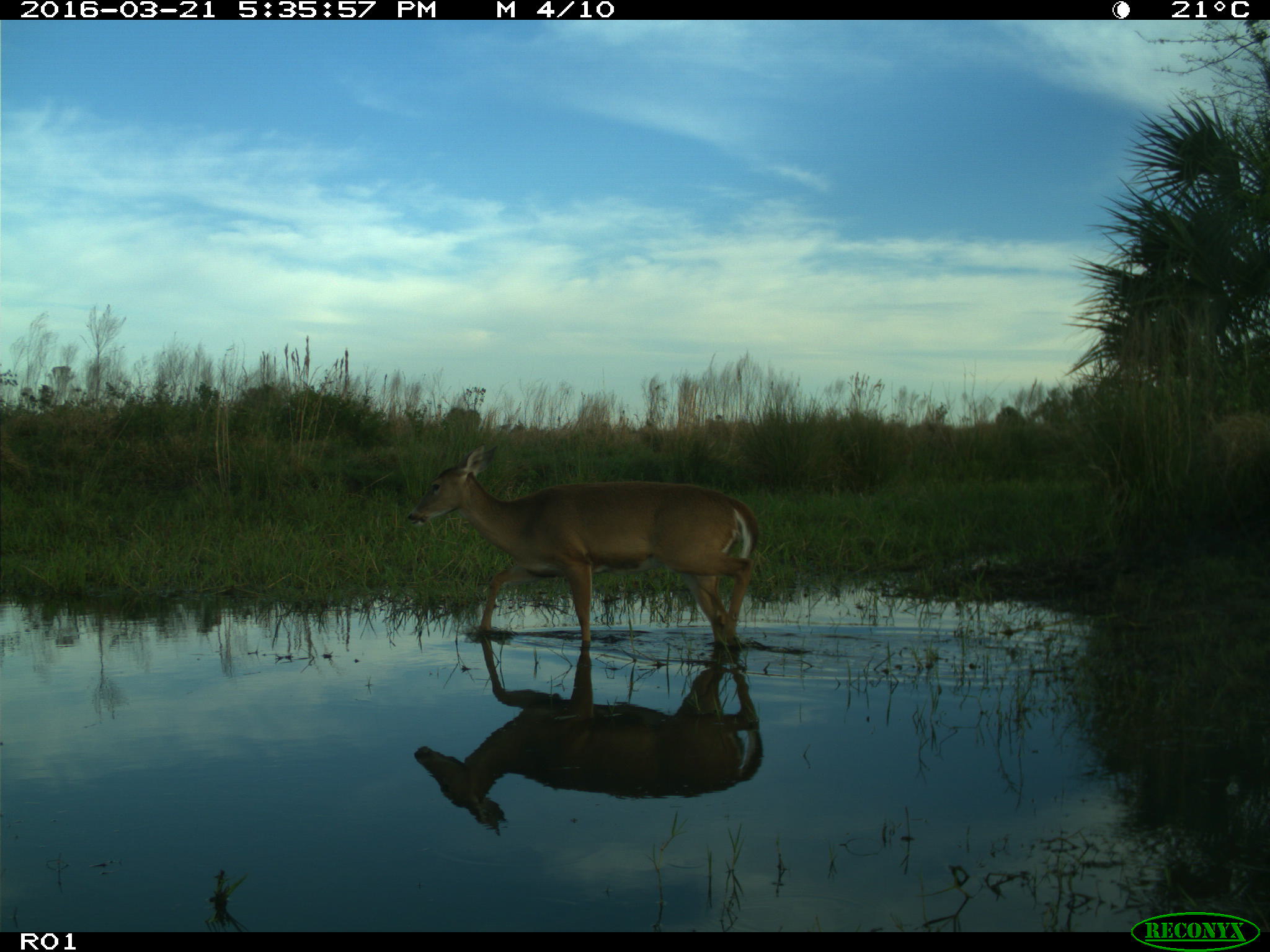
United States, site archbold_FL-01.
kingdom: Animalia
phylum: Chordata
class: Mammalia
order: Artiodactyla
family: Cervidae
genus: Odocoileus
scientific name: Odocoileus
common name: deer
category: unidentified deer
Unidentified deer (deer) (Odocoileus).